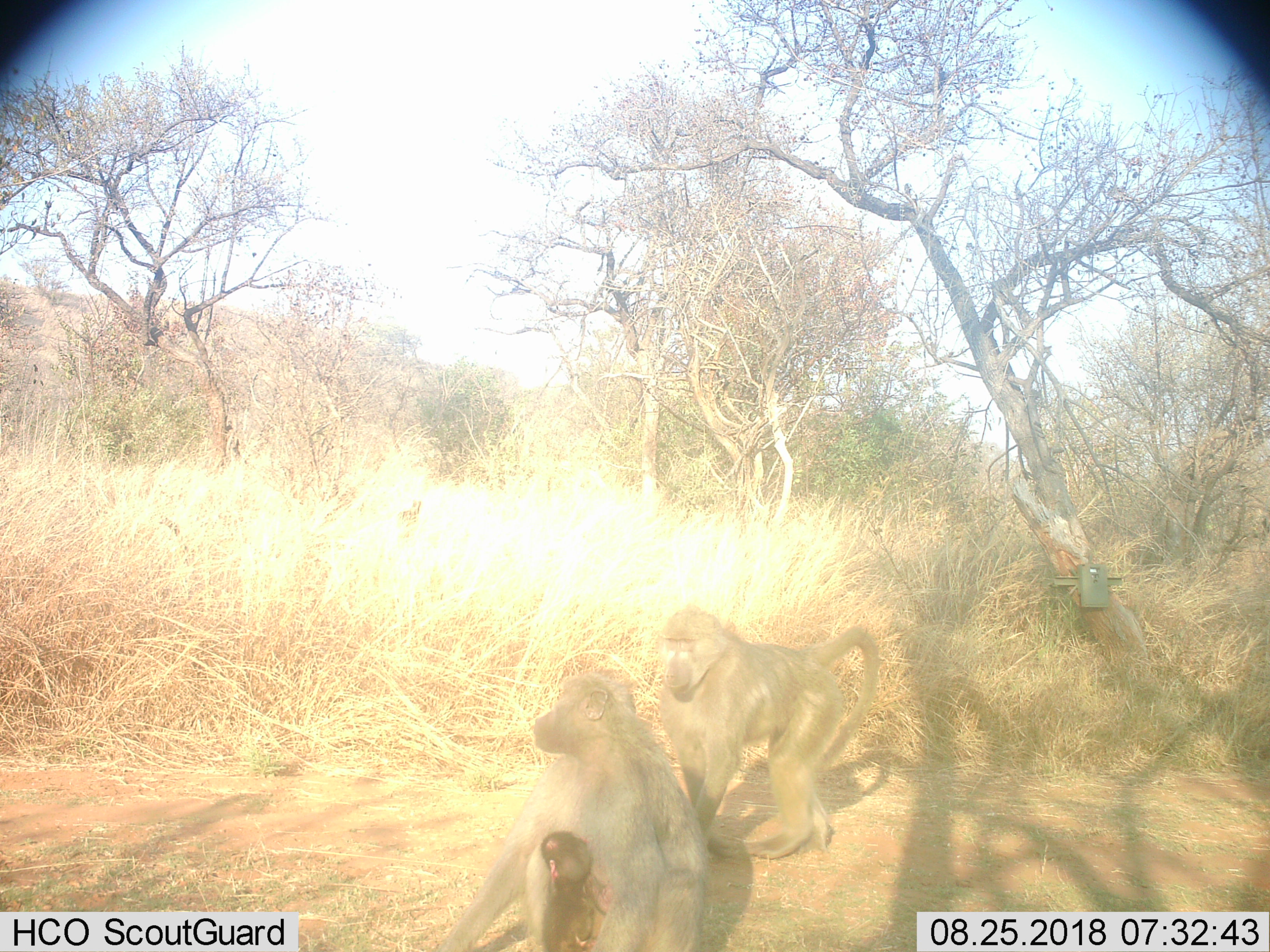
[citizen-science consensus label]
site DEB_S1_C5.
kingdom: Animalia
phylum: Chordata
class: Mammalia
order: Primates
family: Cercopithecidae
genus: Papio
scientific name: Papio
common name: baboon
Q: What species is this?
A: Baboon (Papio).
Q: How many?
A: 3.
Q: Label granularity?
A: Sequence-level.